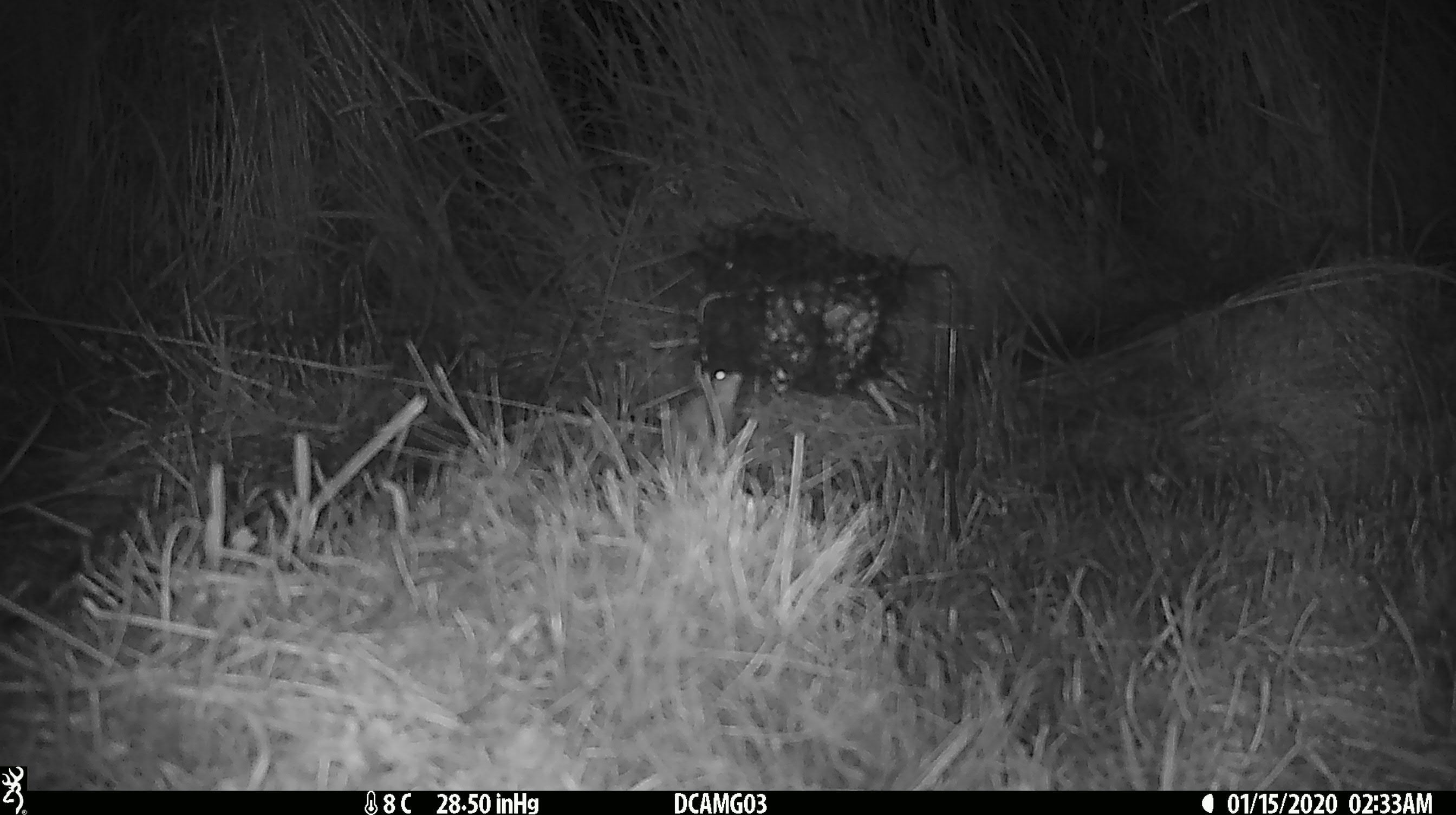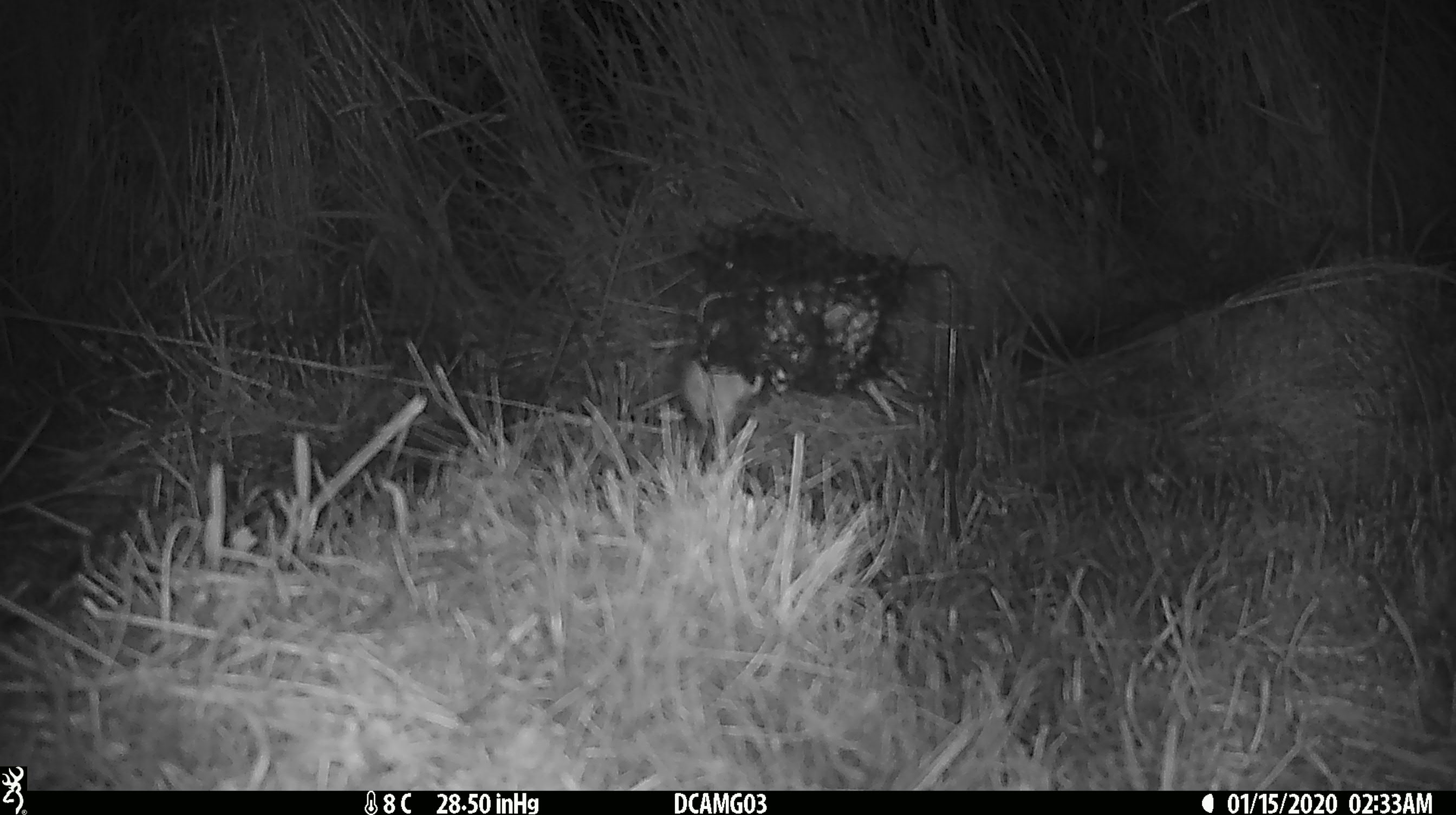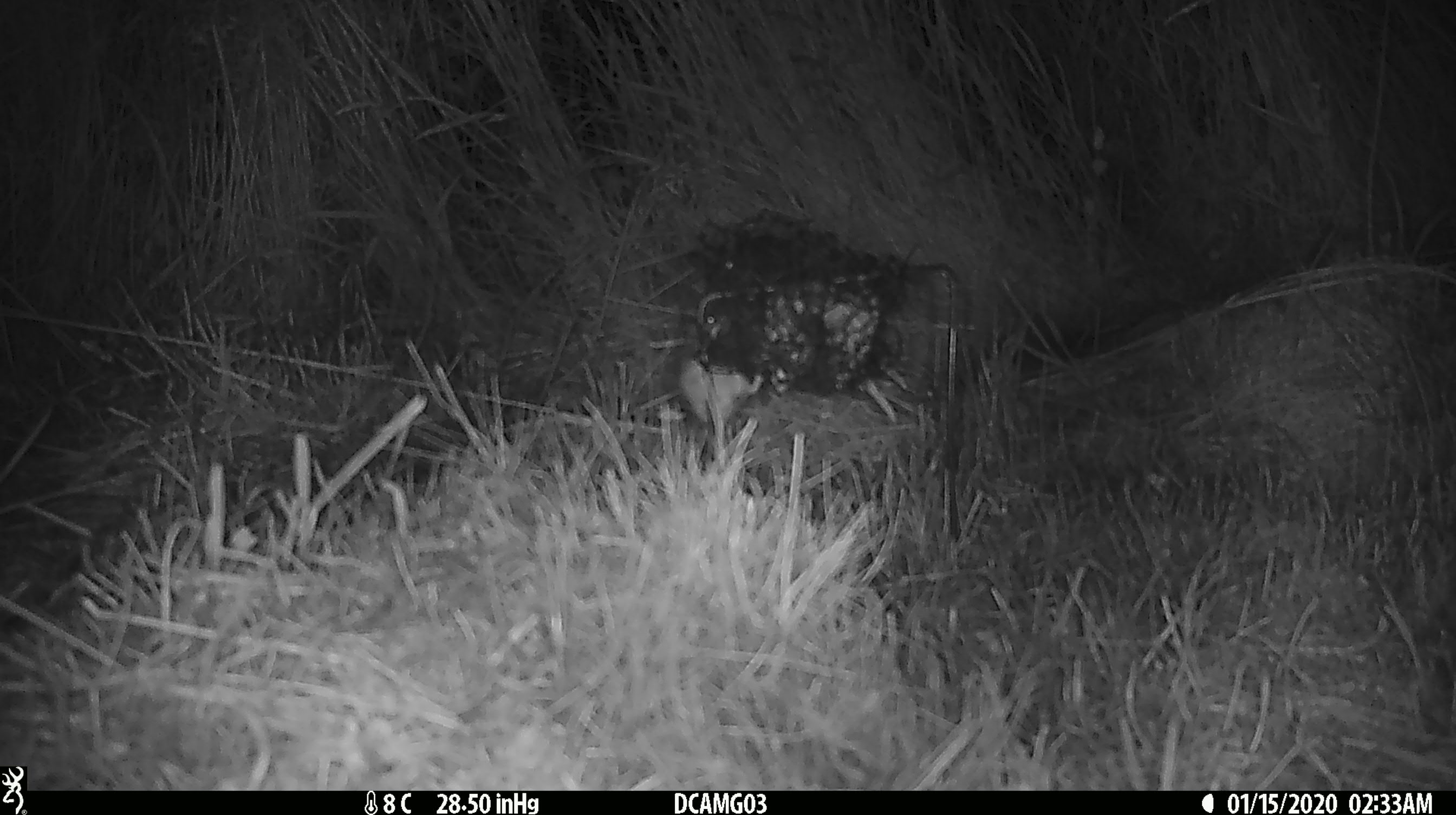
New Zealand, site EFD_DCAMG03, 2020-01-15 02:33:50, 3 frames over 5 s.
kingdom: Animalia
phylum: Chordata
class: Mammalia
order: Rodentia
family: Muridae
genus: Mus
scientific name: Mus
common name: mouse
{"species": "mouse (Mus)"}